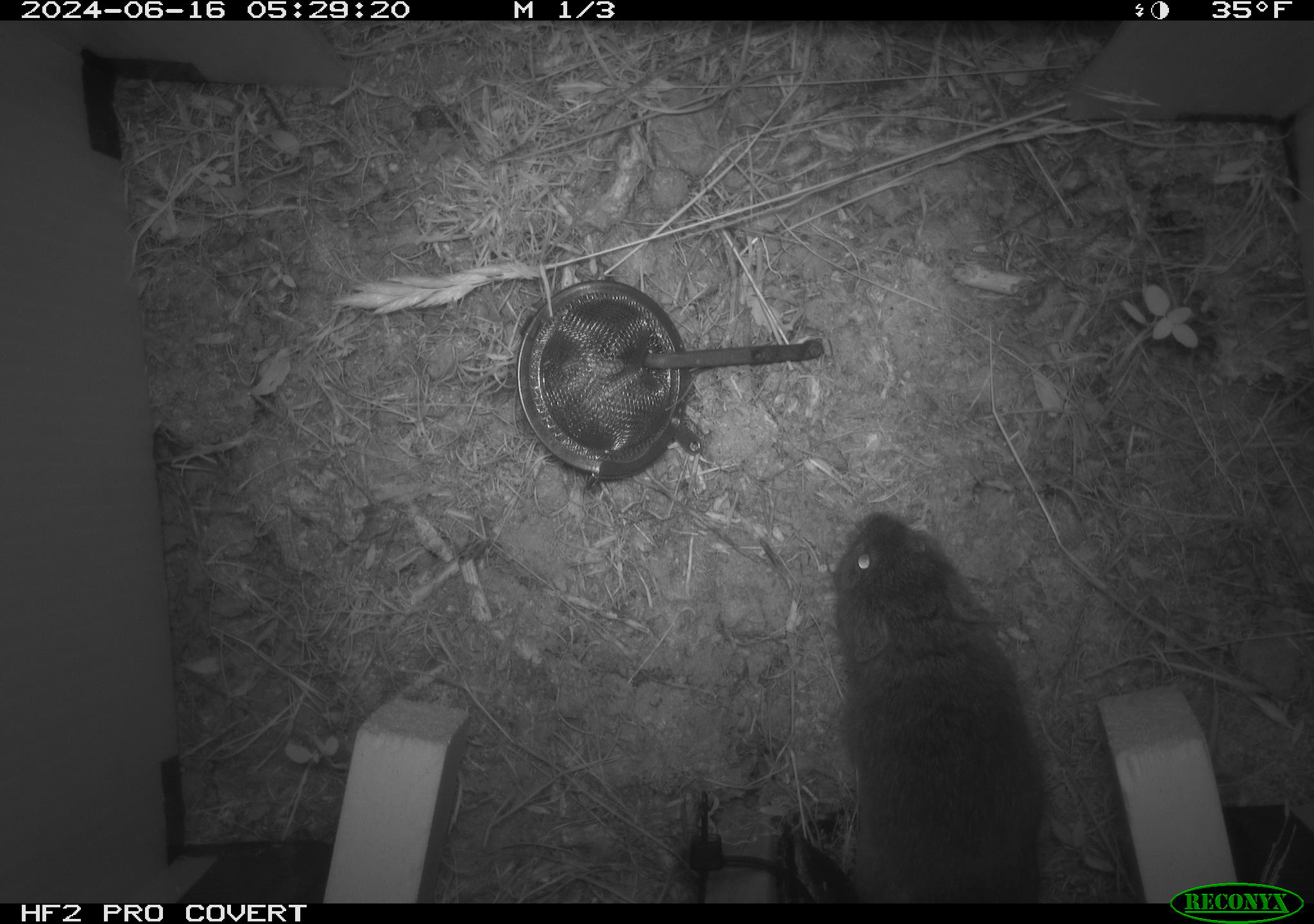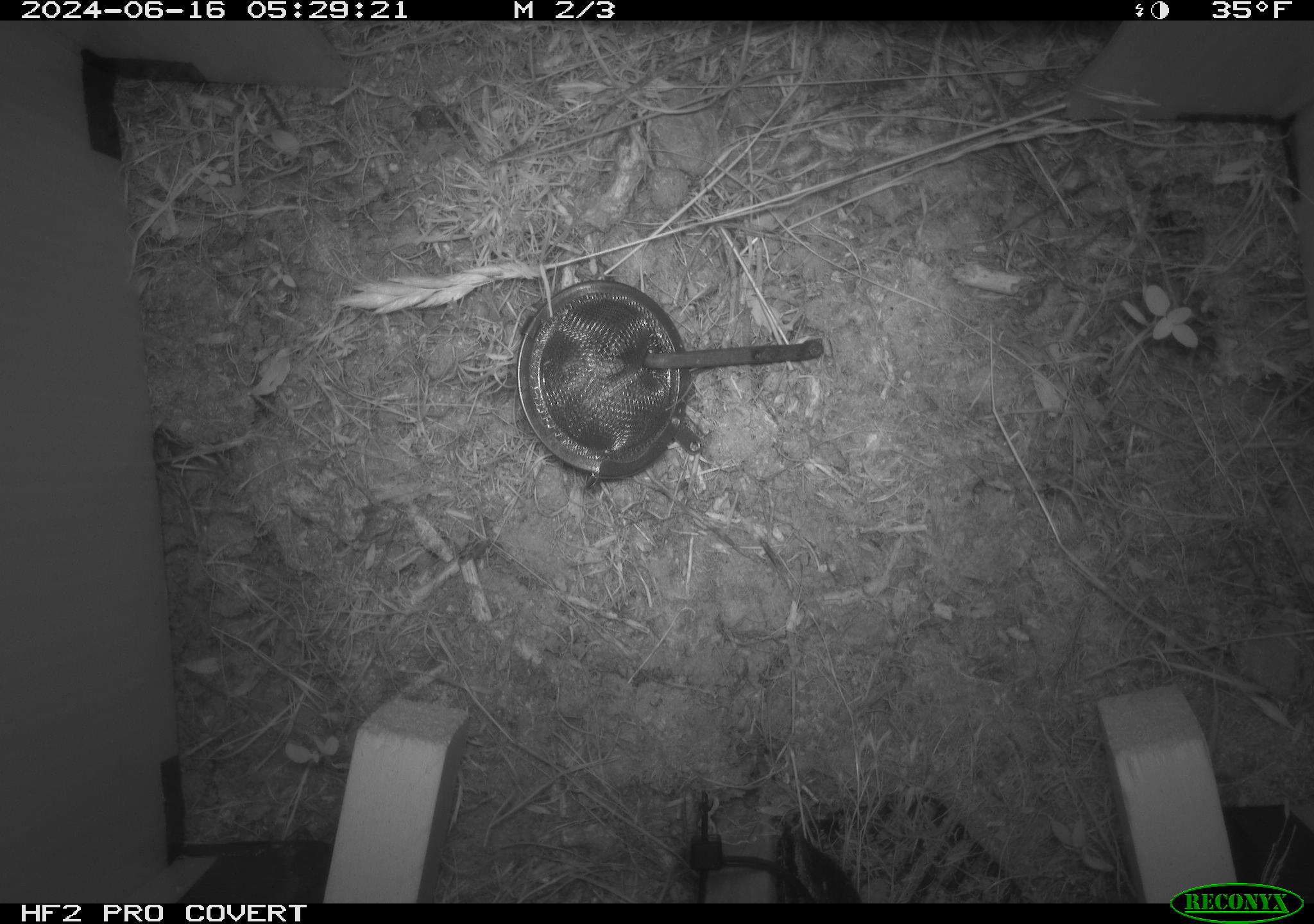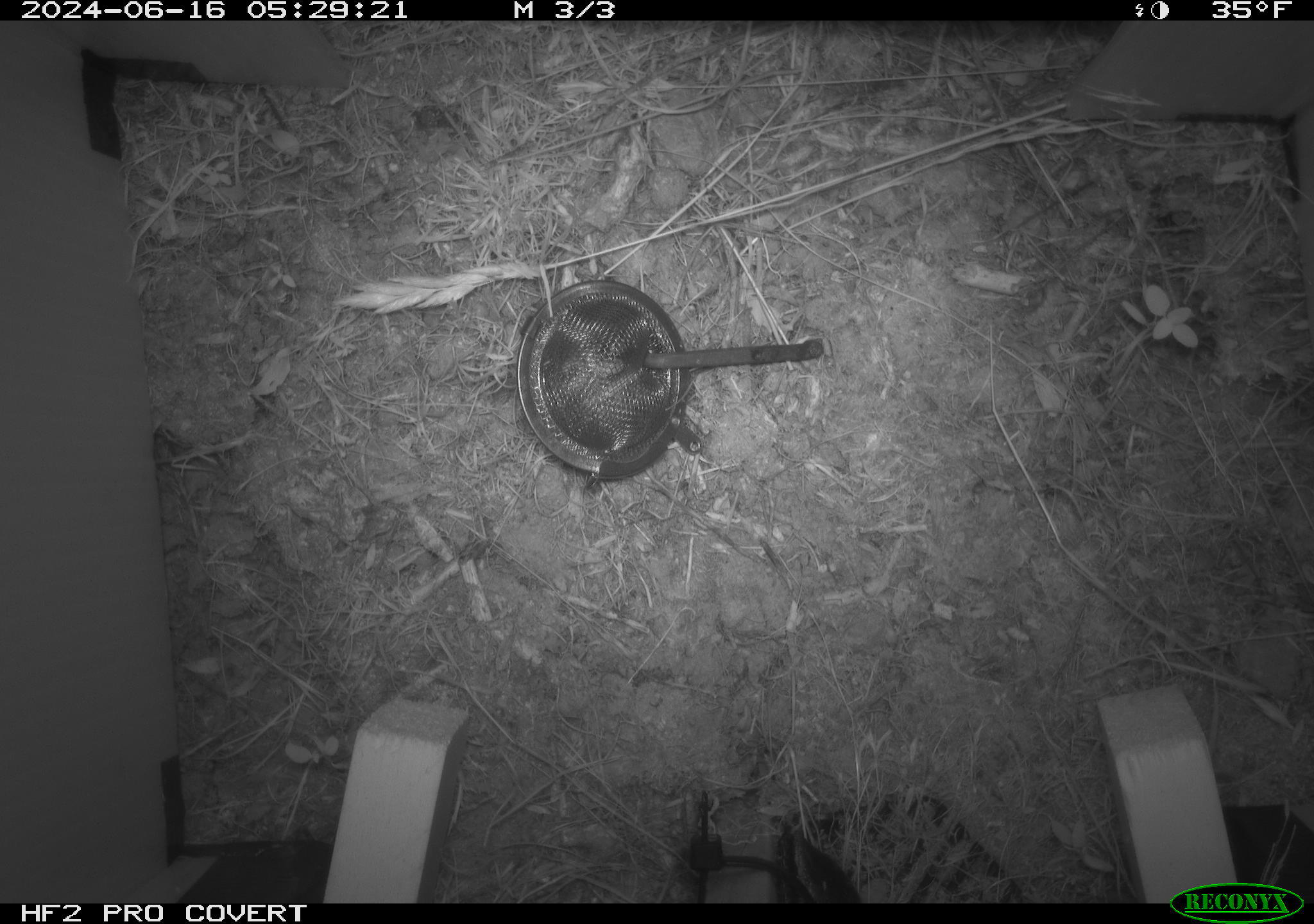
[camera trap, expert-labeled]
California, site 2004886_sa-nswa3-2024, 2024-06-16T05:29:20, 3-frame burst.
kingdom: Animalia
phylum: Chordata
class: Mammalia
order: Rodentia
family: Cricetidae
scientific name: Arvicolinae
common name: voles, lemmings, and muskrats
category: arvicolinae subfamily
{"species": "arvicolinae subfamily (voles, lemmings, and muskrats) (Arvicolinae)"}